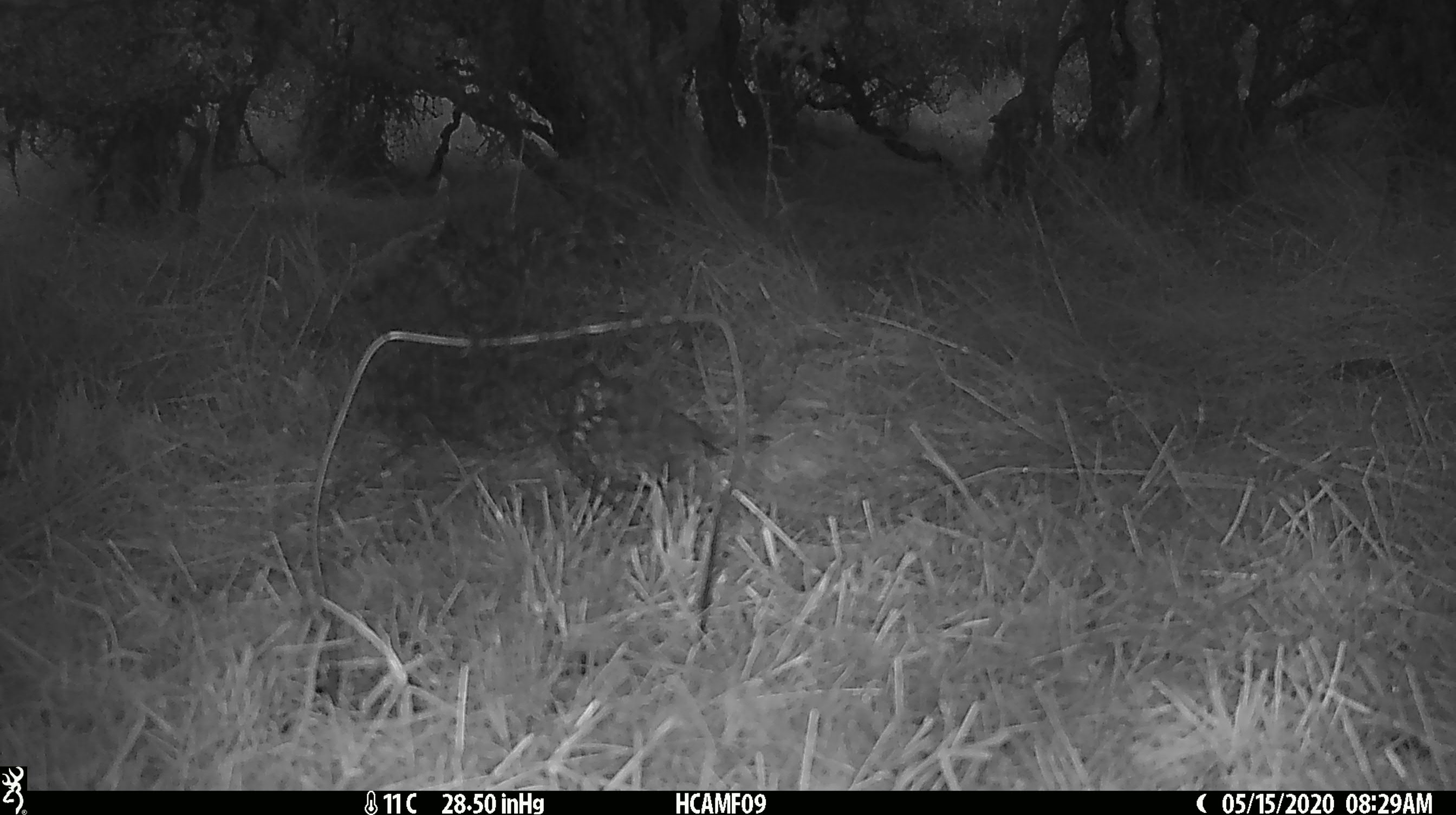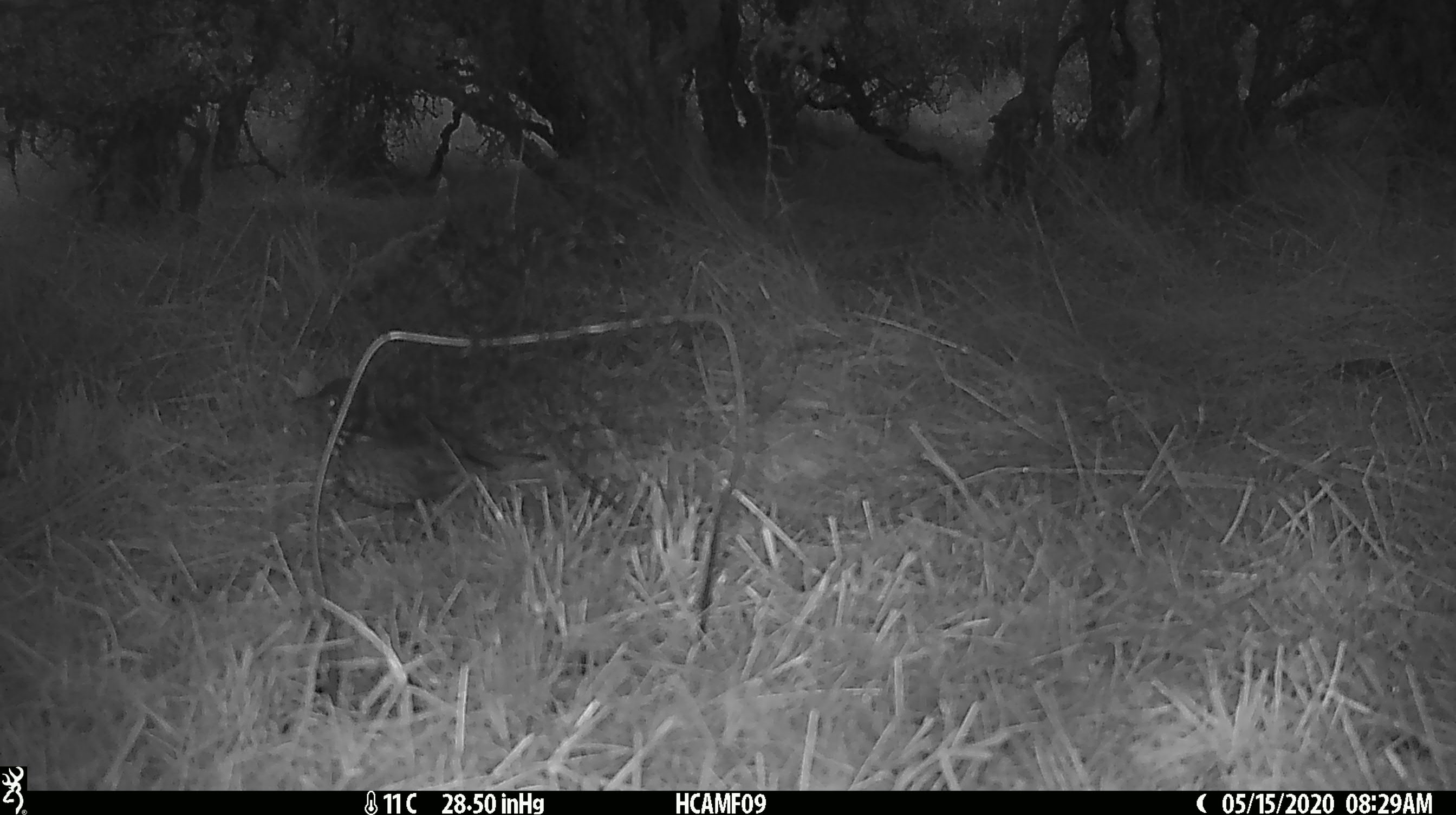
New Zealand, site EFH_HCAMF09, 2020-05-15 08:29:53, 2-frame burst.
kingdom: Animalia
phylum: Chordata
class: Aves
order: Passeriformes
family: Turdidae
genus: Turdus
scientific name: Turdus philomelos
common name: song thrush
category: thrush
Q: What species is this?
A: Thrush (song thrush) (Turdus philomelos).